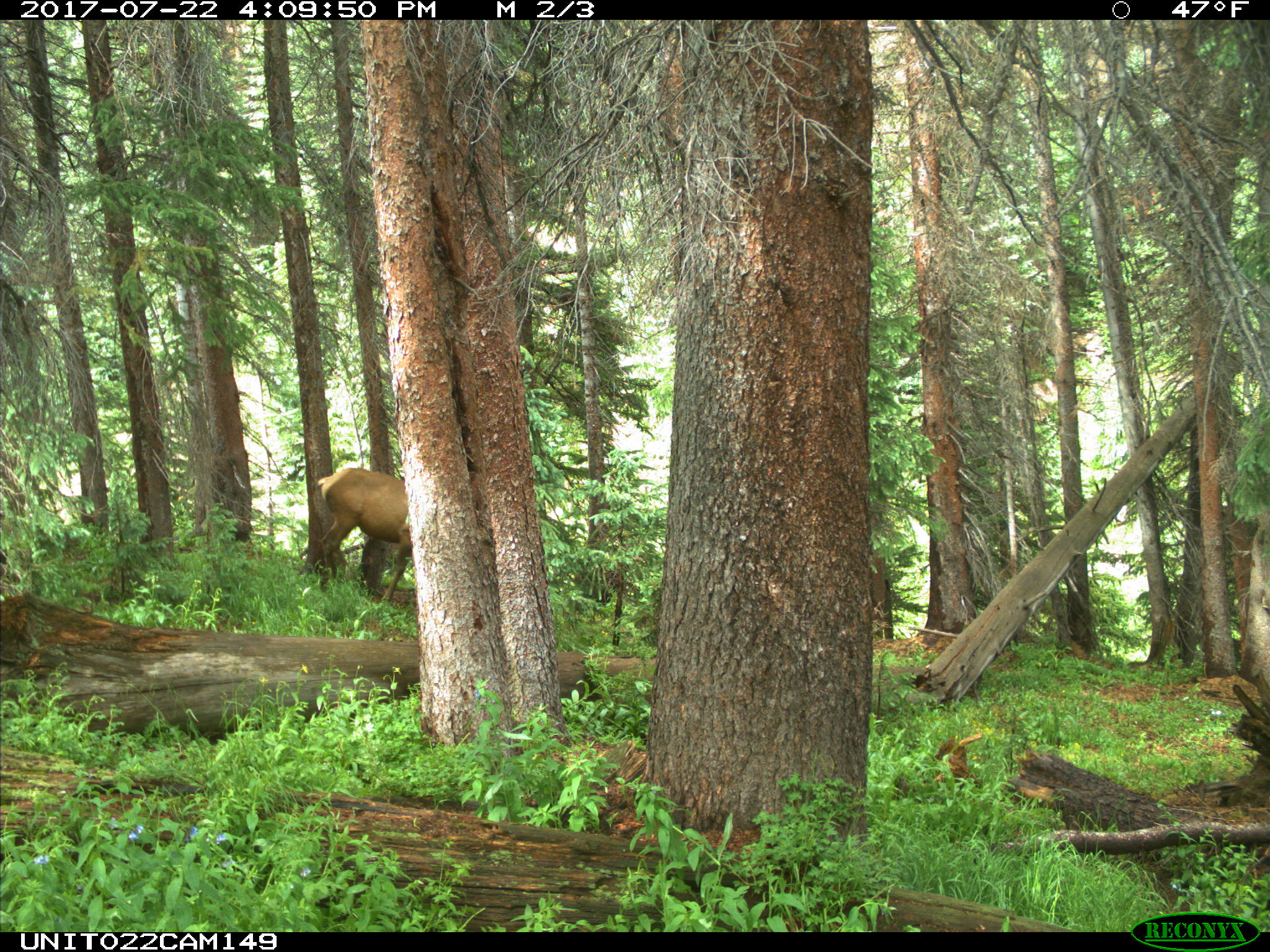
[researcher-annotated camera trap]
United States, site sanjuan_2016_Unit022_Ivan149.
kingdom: Animalia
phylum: Chordata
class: Mammalia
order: Artiodactyla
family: Cervidae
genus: Cervus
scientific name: Cervus elaphus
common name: red deer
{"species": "Cervus elaphus (red deer)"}